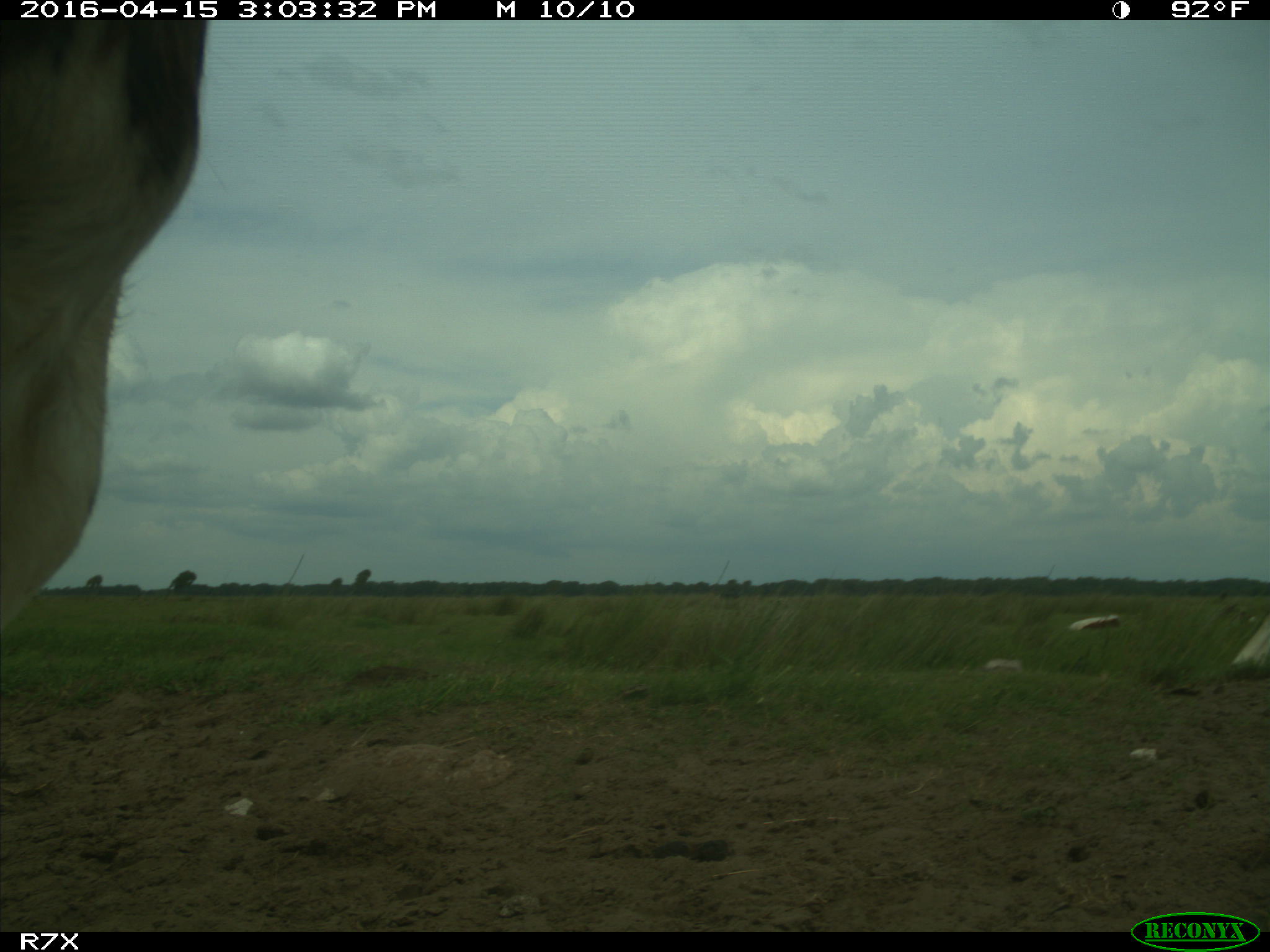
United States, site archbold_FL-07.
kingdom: Animalia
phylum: Chordata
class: Mammalia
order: Artiodactyla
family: Bovidae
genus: Bos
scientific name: Bos taurus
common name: domestic cow